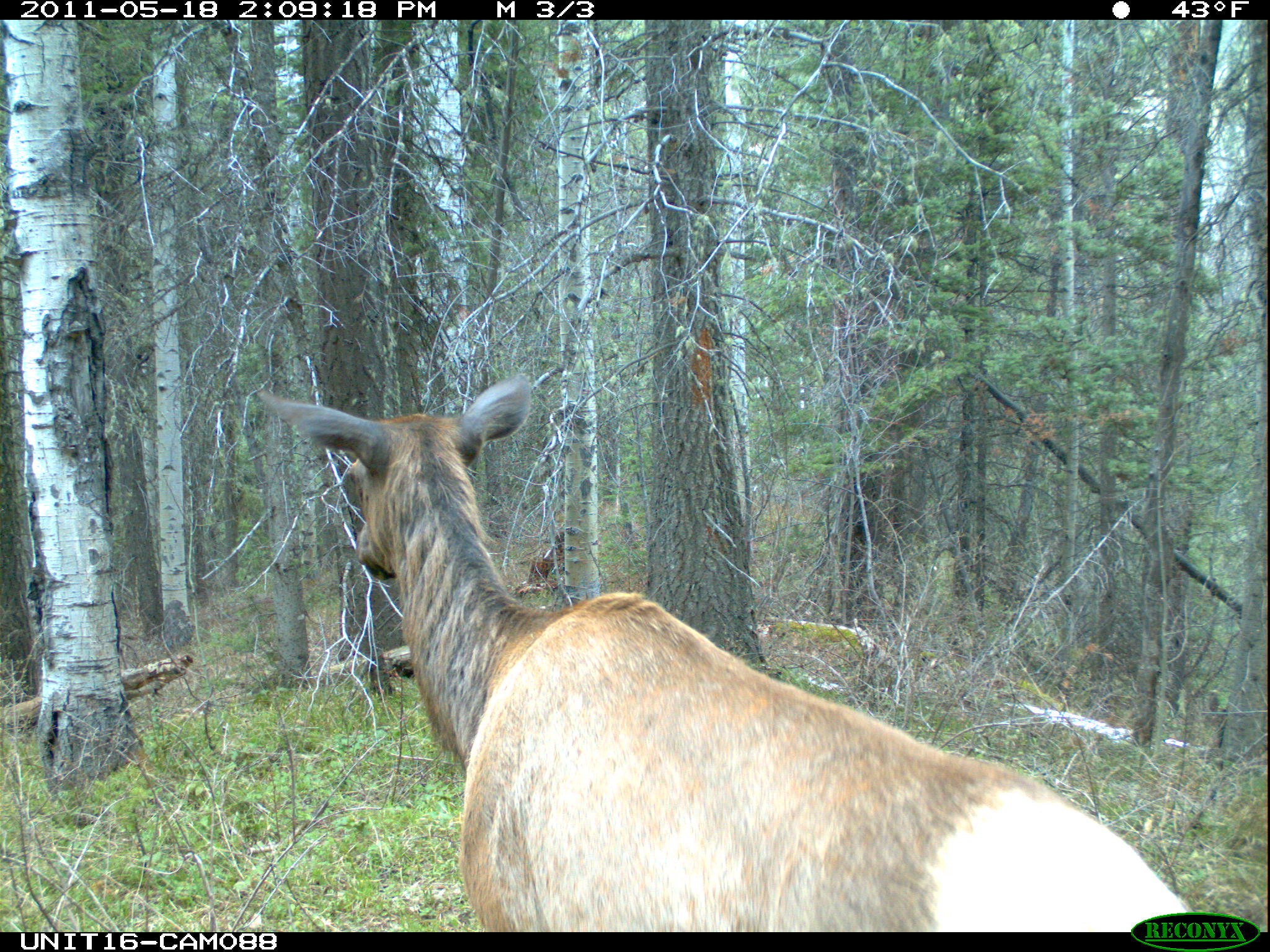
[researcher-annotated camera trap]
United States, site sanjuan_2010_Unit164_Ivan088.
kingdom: Animalia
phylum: Chordata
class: Mammalia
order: Artiodactyla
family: Cervidae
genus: Cervus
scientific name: Cervus elaphus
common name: red deer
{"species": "Cervus elaphus (red deer)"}